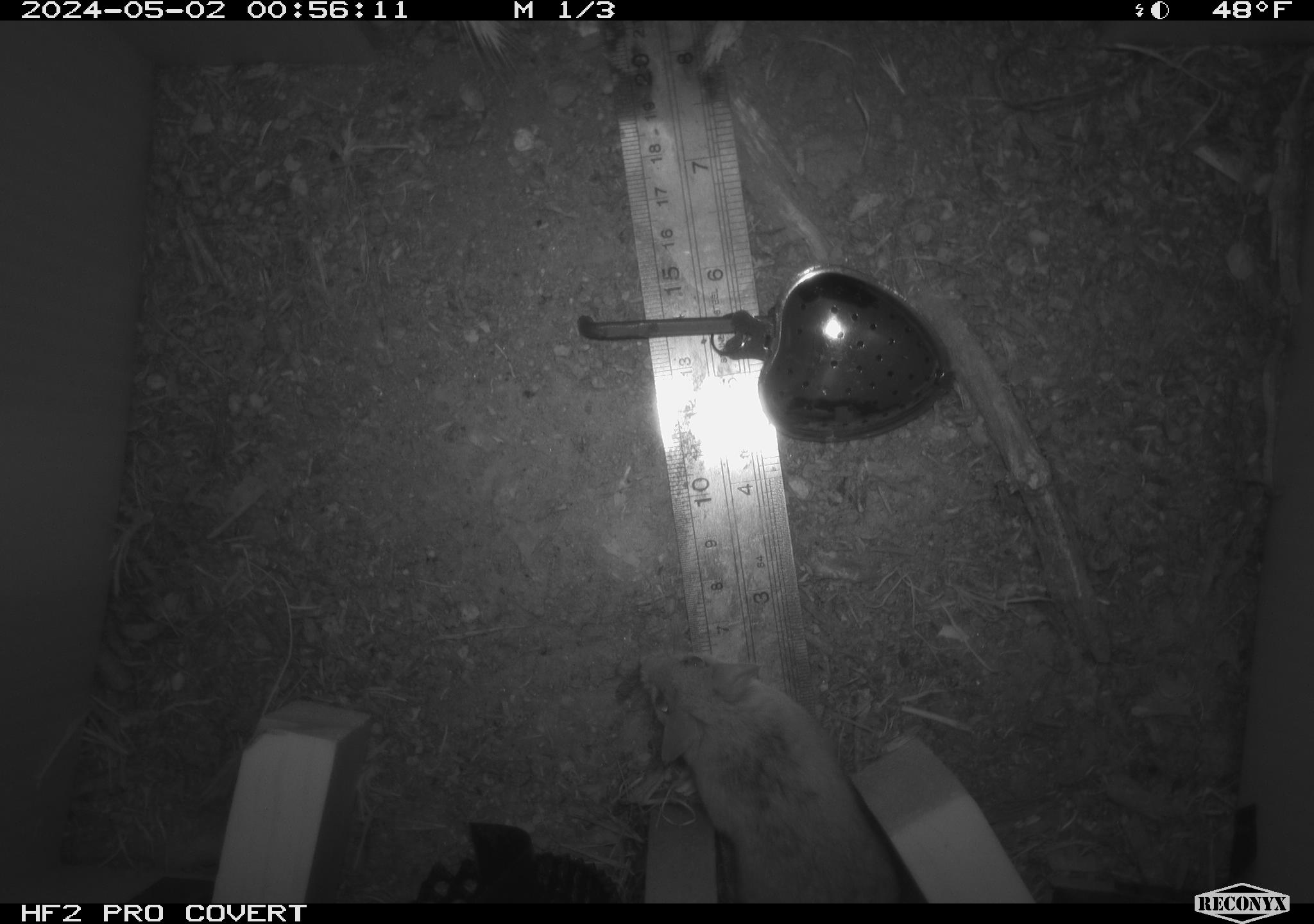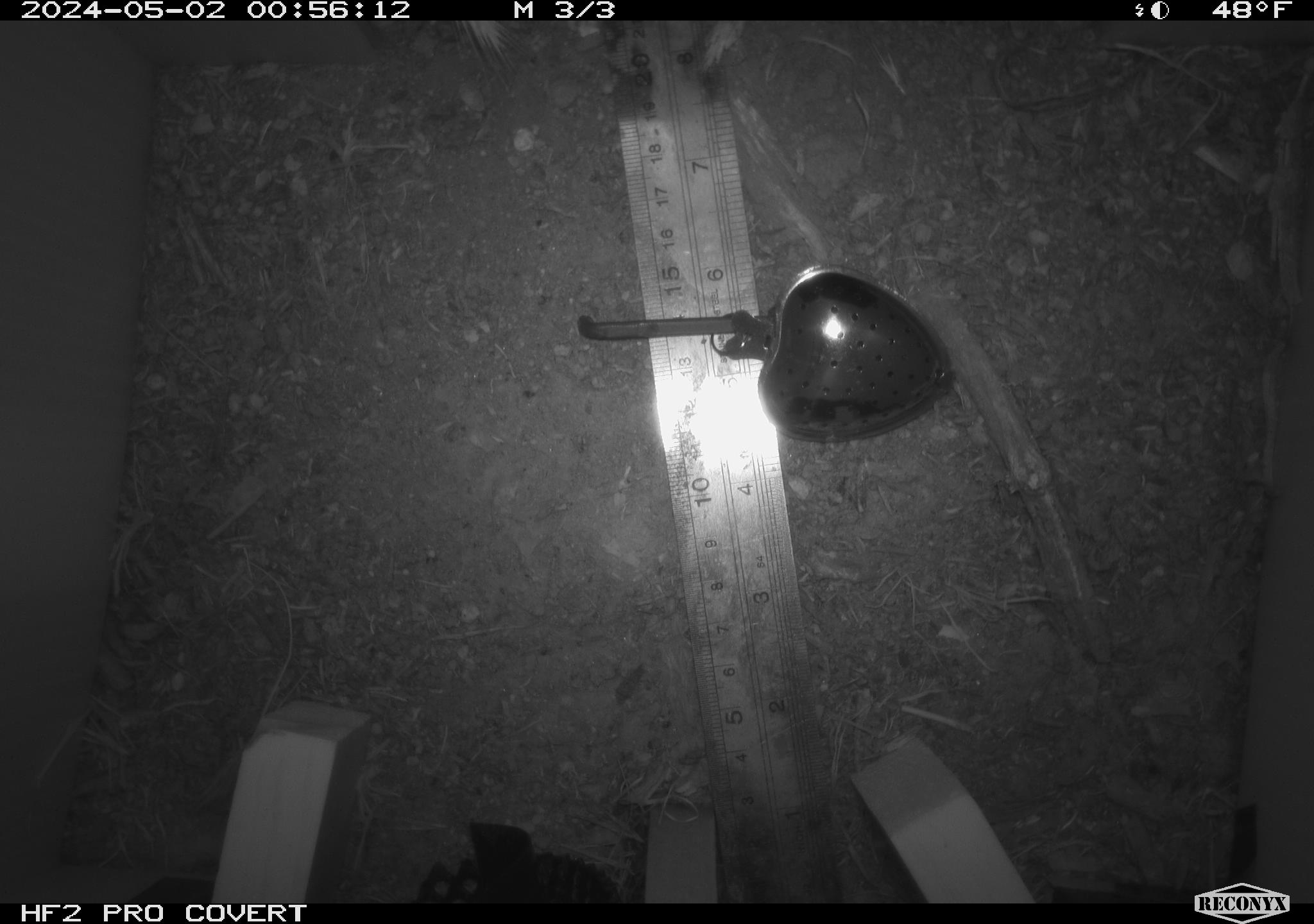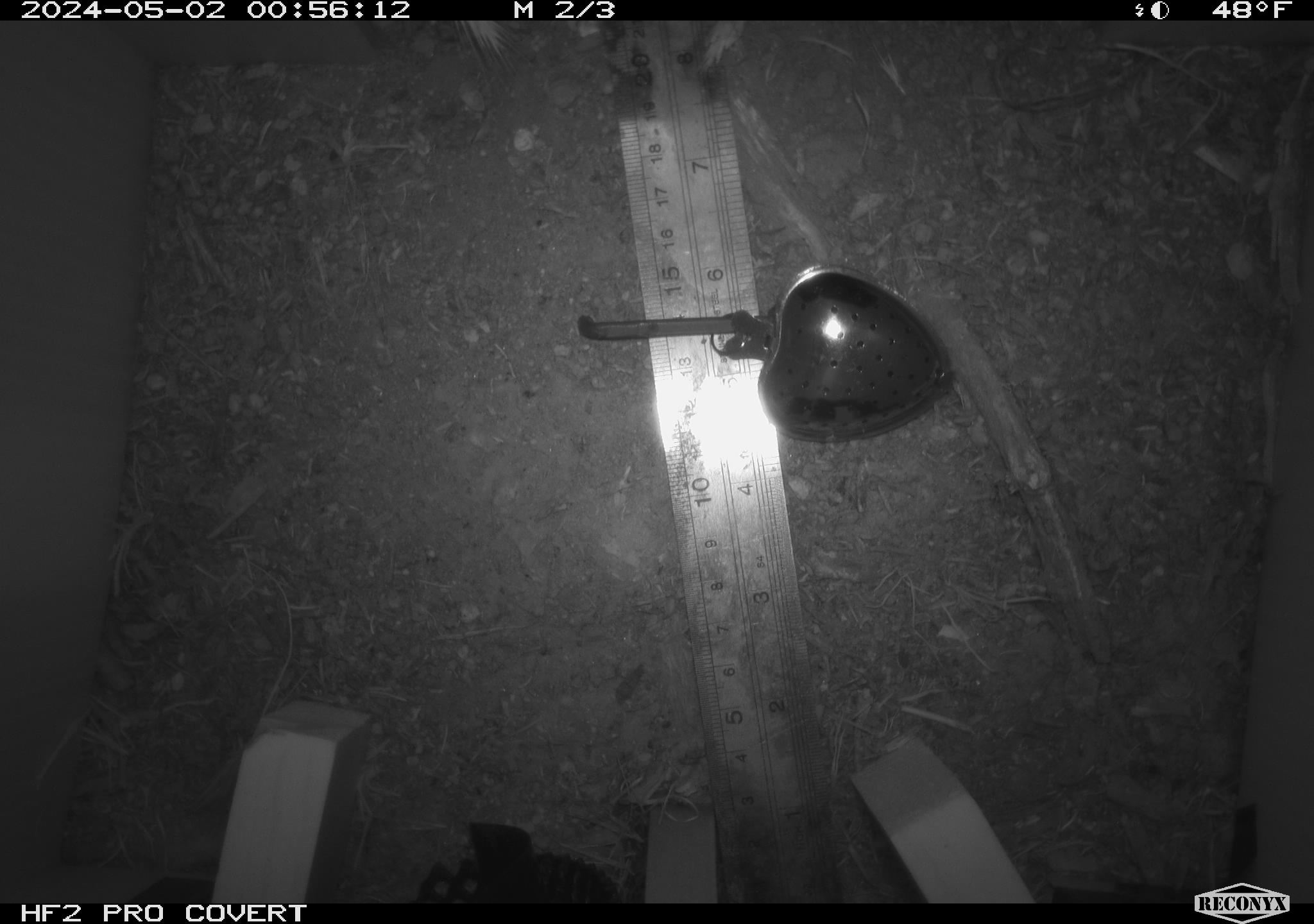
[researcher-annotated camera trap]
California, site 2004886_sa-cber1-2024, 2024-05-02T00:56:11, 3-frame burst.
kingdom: Animalia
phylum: Chordata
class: Mammalia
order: Rodentia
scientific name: Rodentia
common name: mouse species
Mouse species (Rodentia).